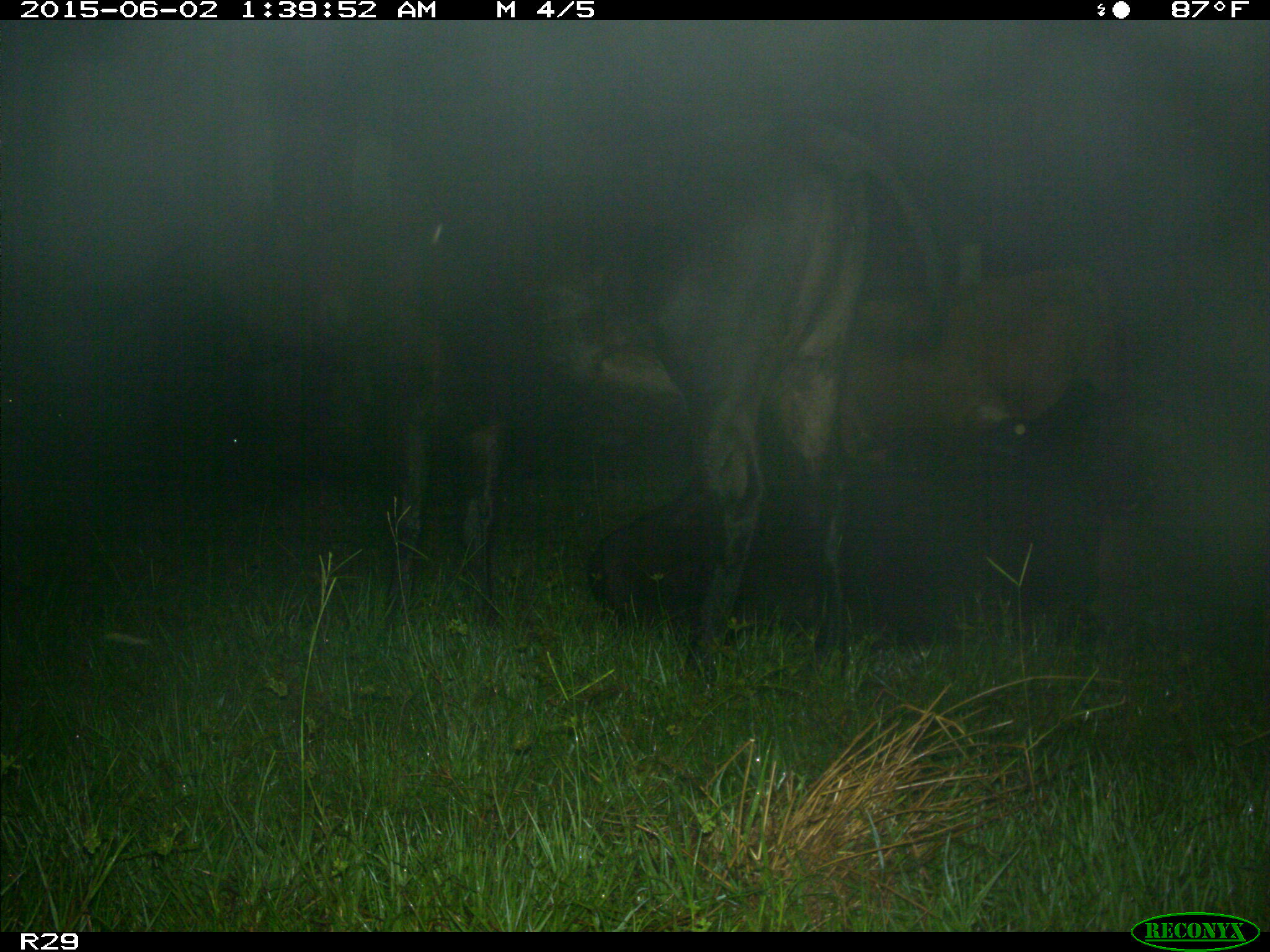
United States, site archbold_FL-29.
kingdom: Animalia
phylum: Chordata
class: Mammalia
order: Artiodactyla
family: Bovidae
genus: Bos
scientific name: Bos taurus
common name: domestic cow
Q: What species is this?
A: Bos taurus (domestic cow).